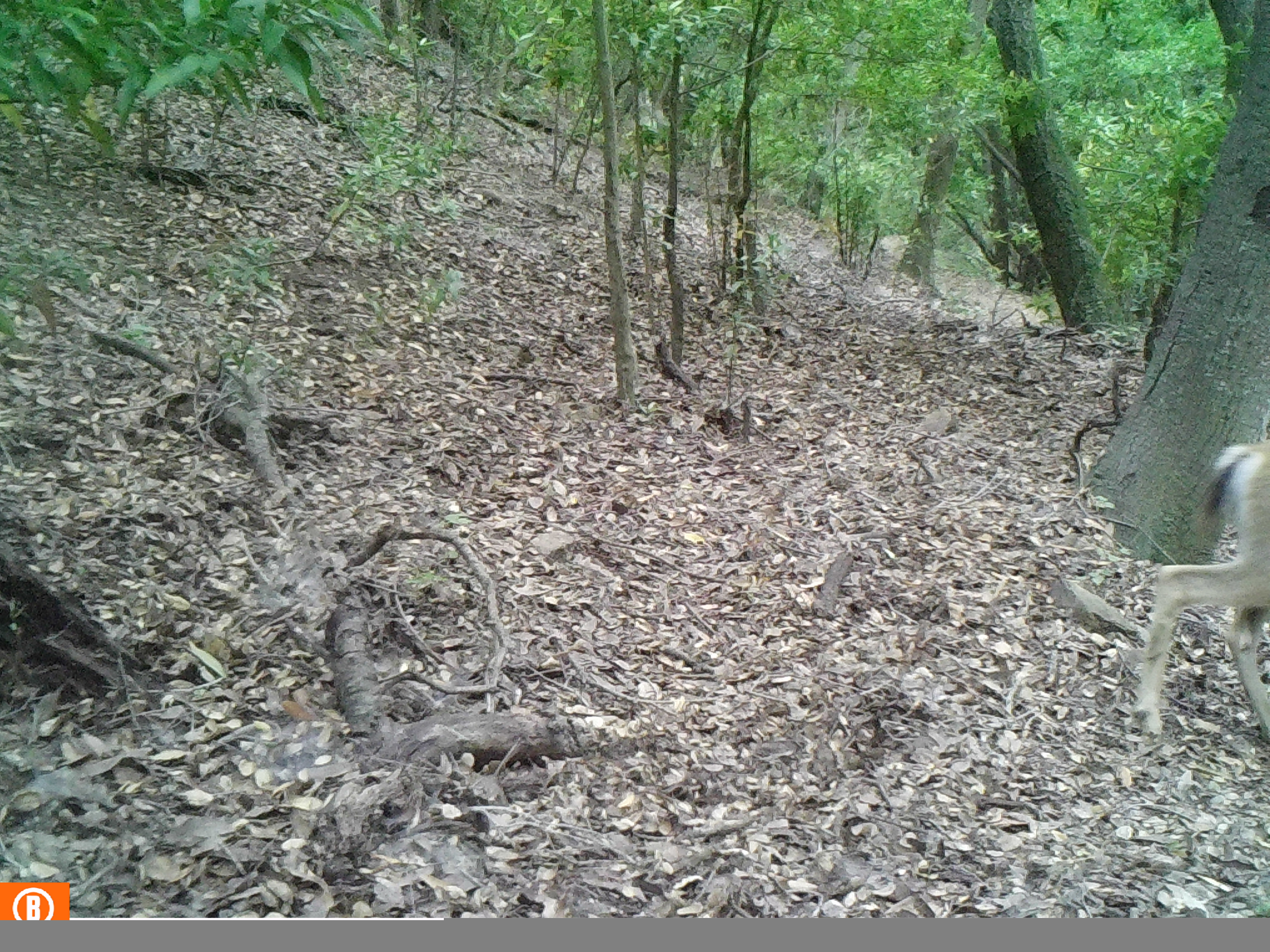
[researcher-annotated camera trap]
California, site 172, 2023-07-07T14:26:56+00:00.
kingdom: Animalia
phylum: Chordata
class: Mammalia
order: Artiodactyla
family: Cervidae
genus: Odocoileus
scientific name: Odocoileus hemionus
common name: mule deer